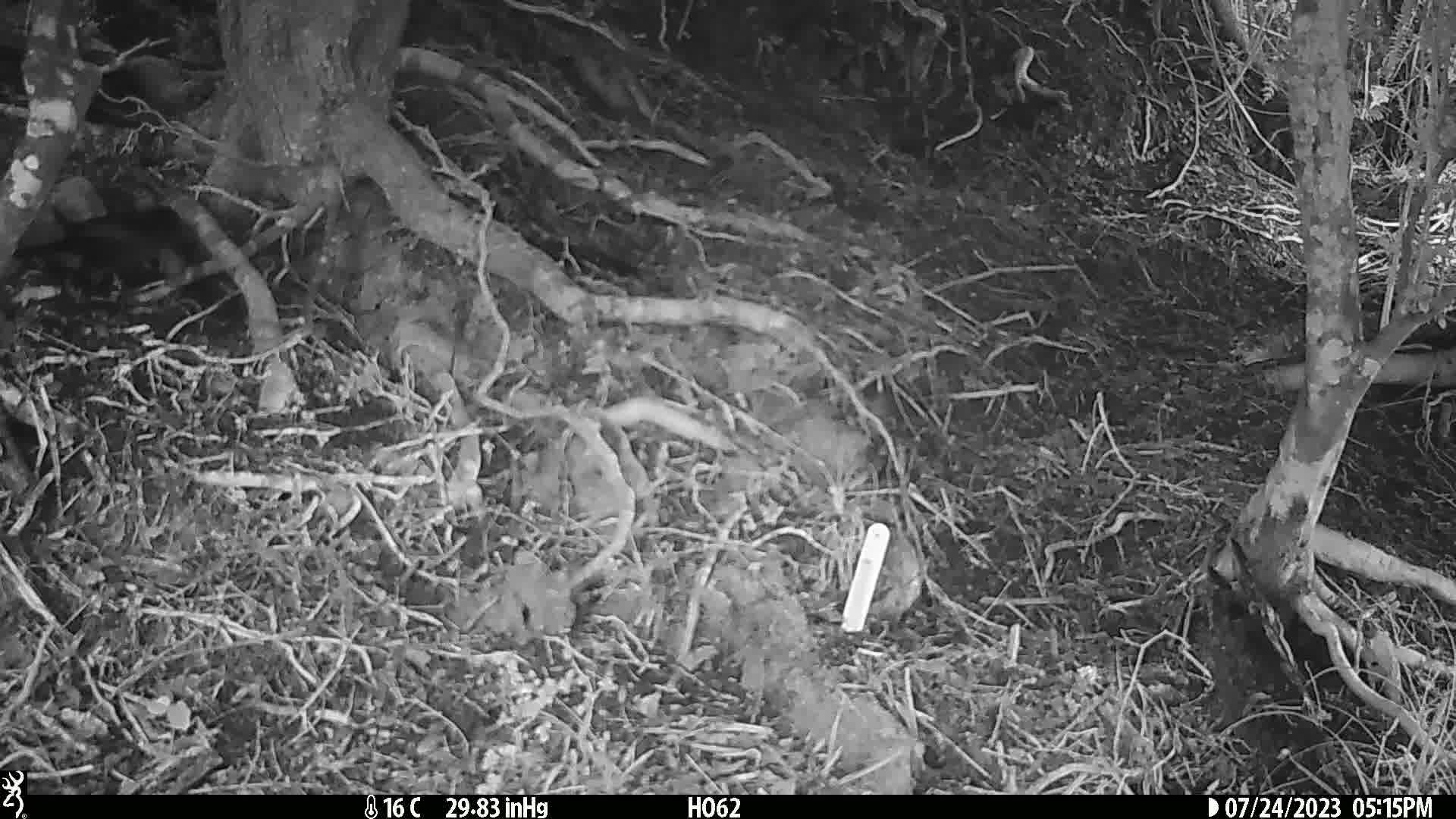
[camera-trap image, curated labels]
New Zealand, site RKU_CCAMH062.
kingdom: Animalia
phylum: Chordata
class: Aves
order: Passeriformes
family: Turdidae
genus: Turdus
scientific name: Turdus merula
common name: eurasian blackbird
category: blackbird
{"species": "blackbird (eurasian blackbird) (Turdus merula)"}